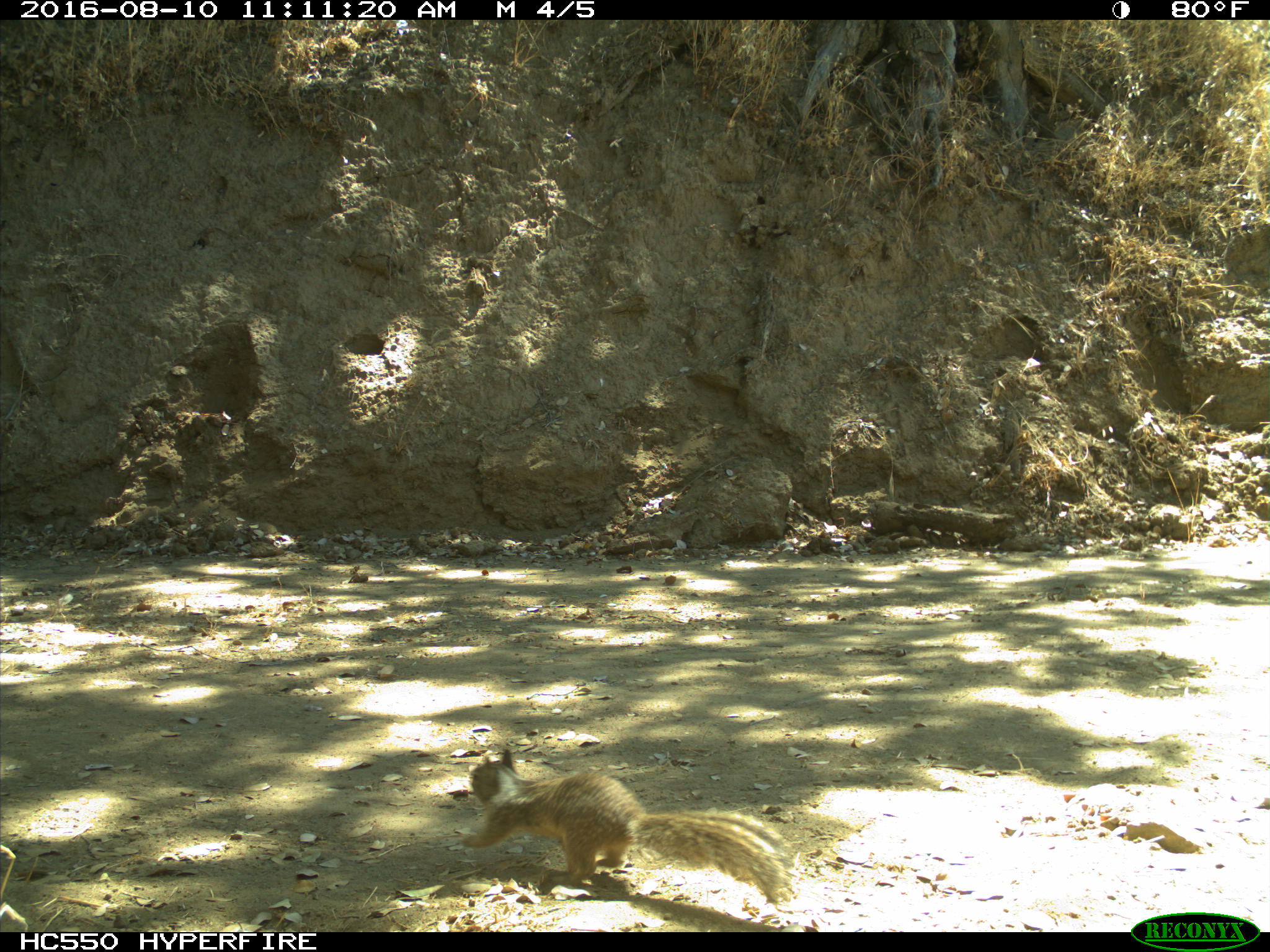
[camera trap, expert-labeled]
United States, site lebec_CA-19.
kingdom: Animalia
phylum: Chordata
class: Mammalia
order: Rodentia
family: Sciuridae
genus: Otospermophilus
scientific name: Otospermophilus beecheyi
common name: california ground squirrel